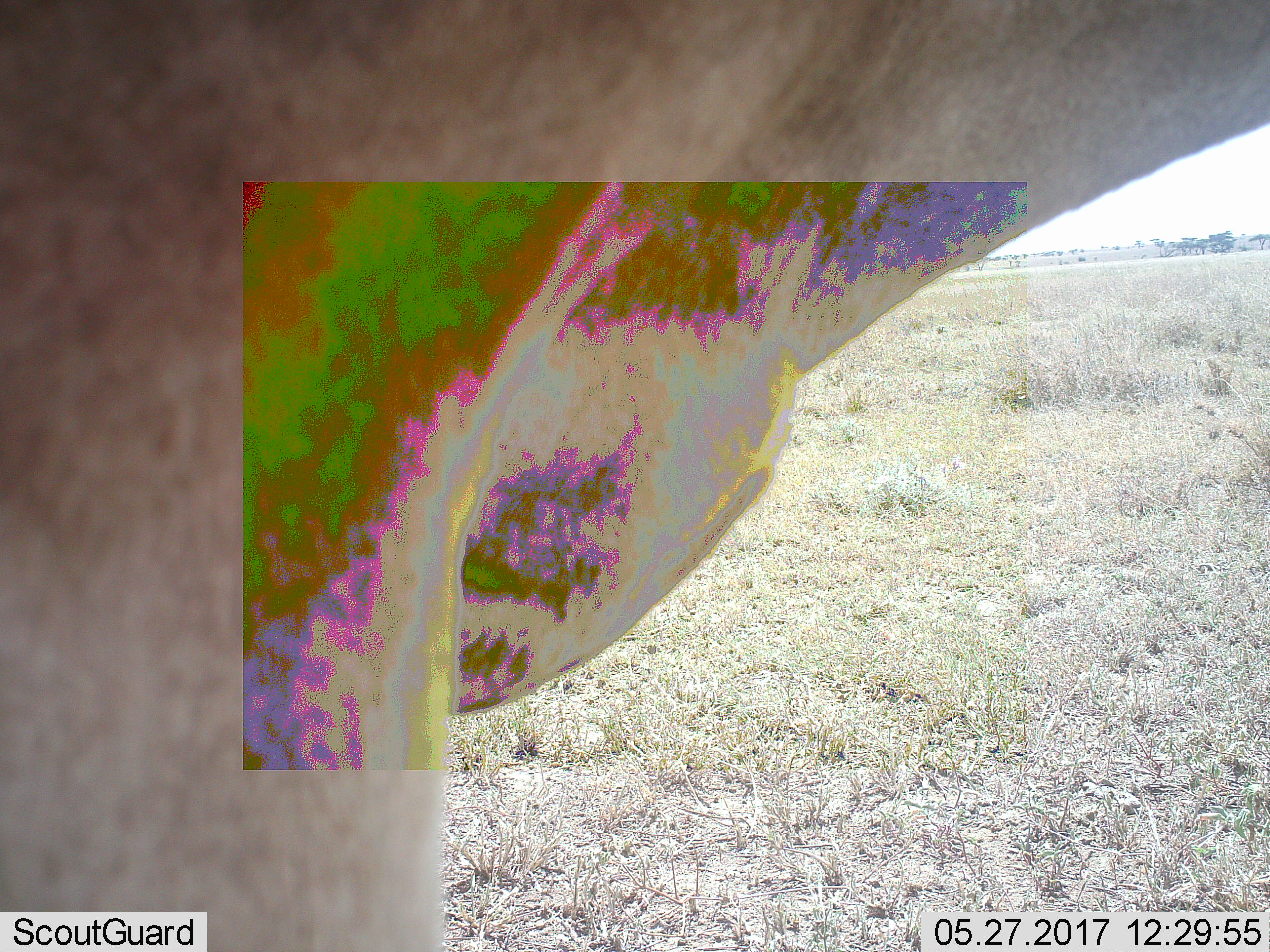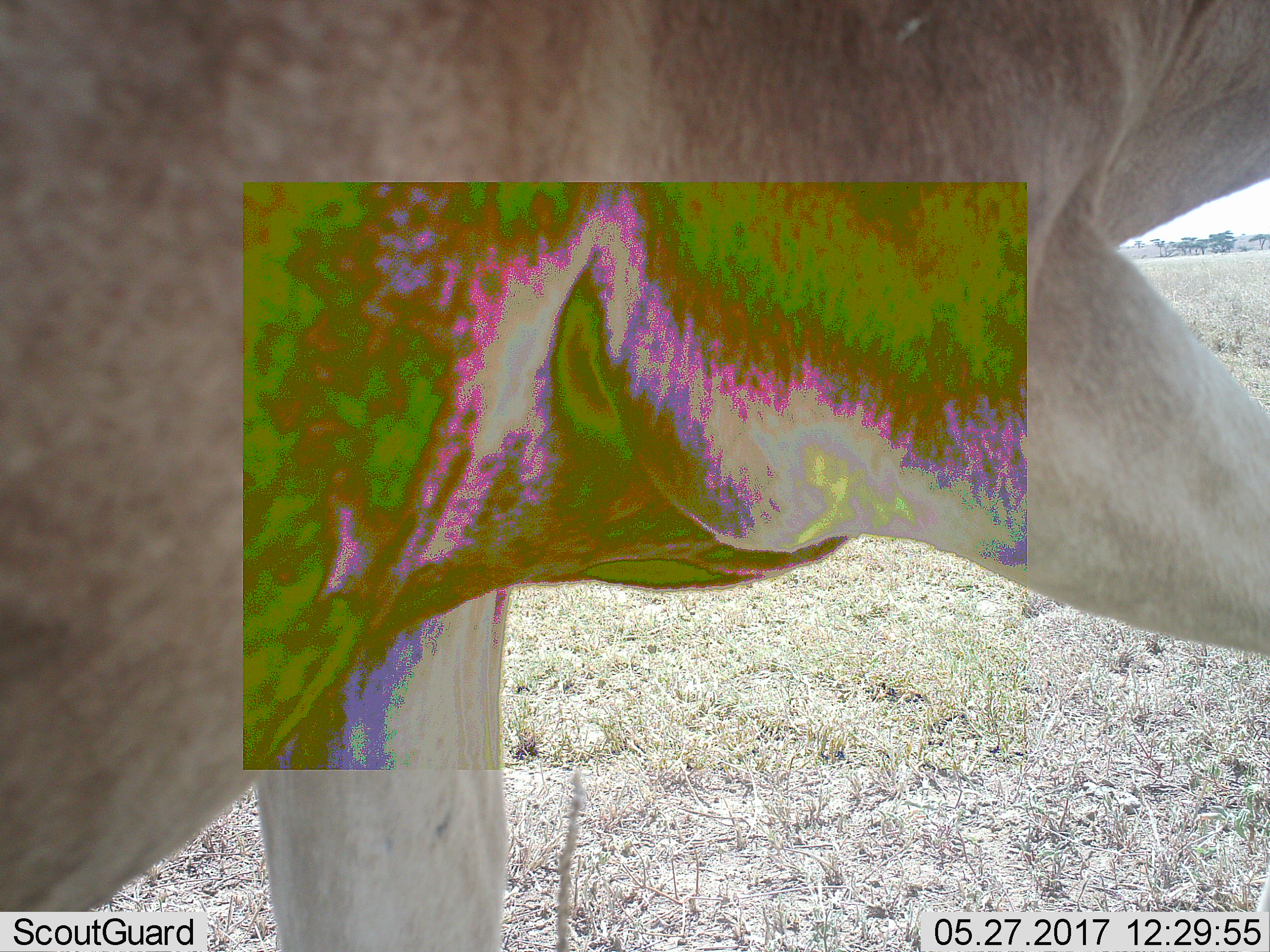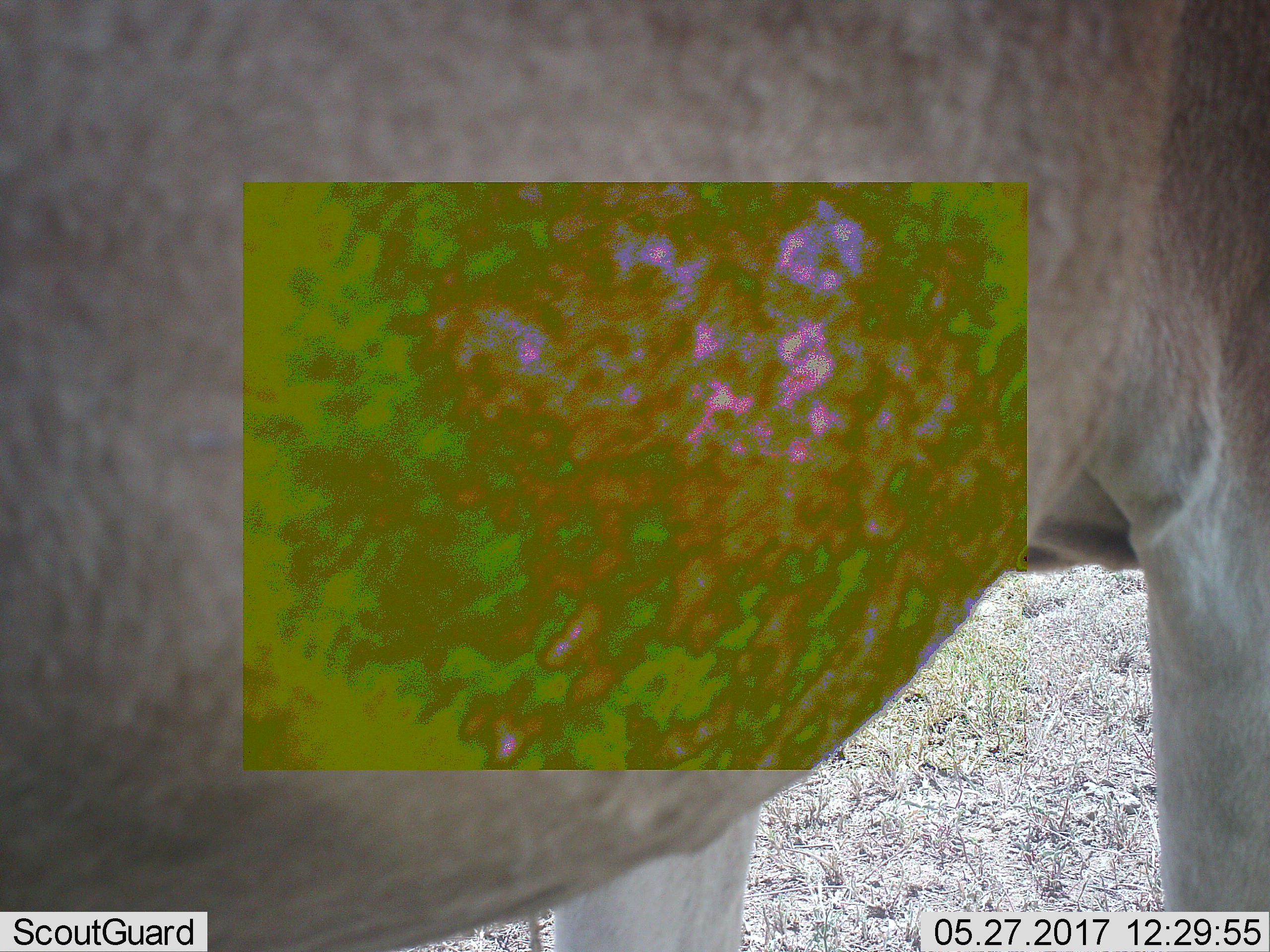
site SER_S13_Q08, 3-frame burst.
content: unidentified animal